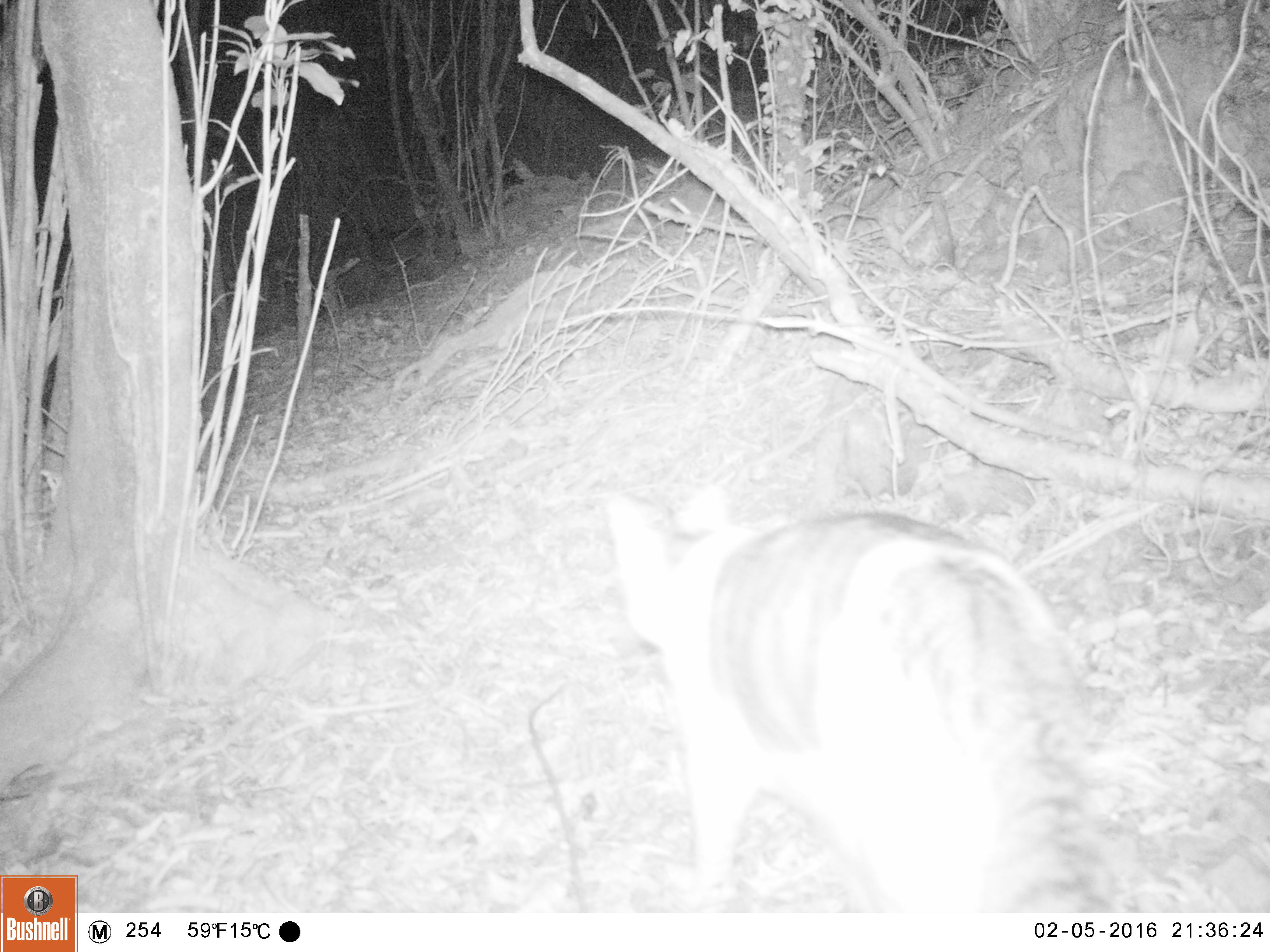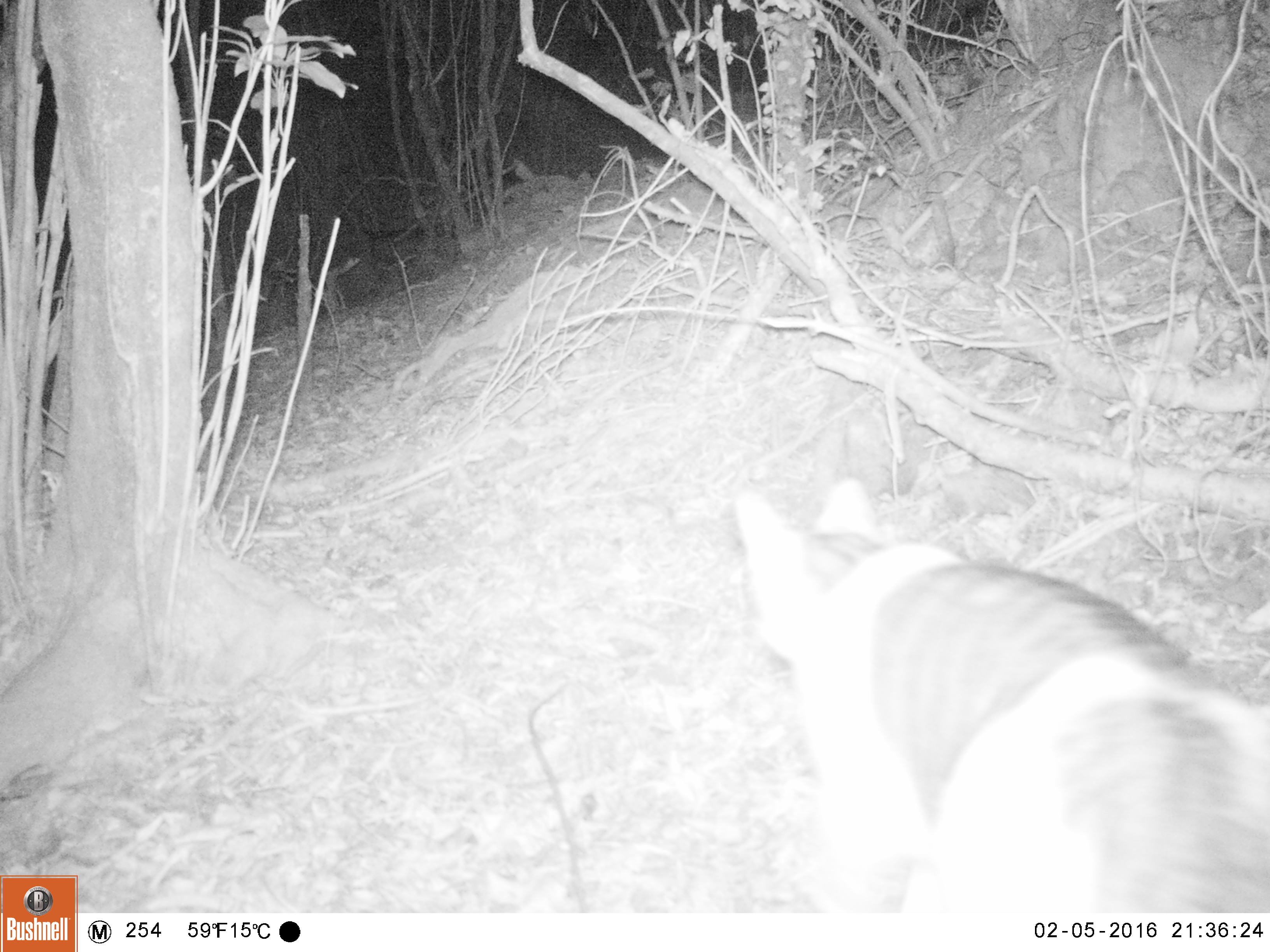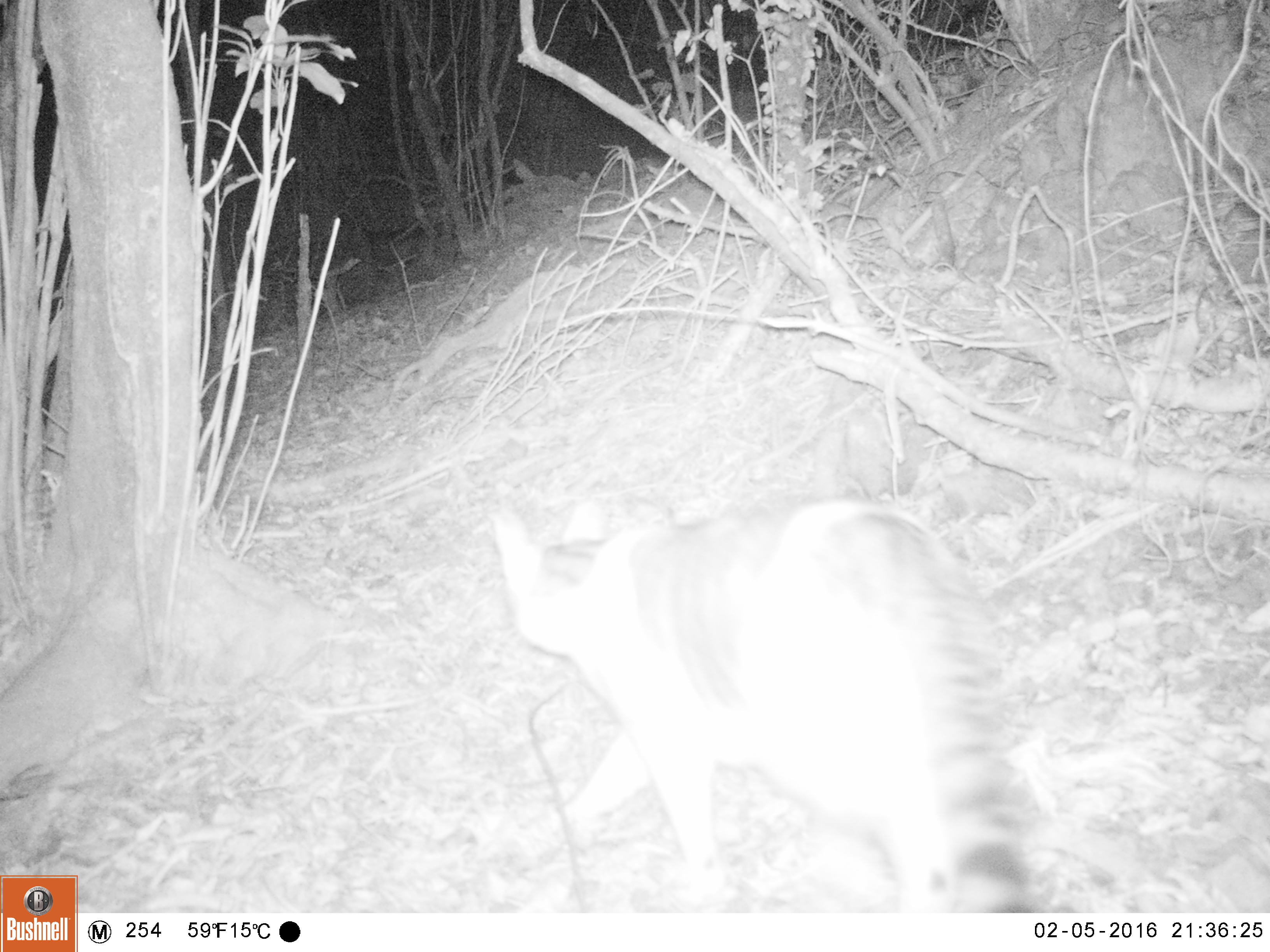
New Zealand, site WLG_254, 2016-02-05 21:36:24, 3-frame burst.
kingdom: Animalia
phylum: Chordata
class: Mammalia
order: Carnivora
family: Felidae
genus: Felis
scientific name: Felis catus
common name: domestic cat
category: cat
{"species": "cat (domestic cat) (Felis catus)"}